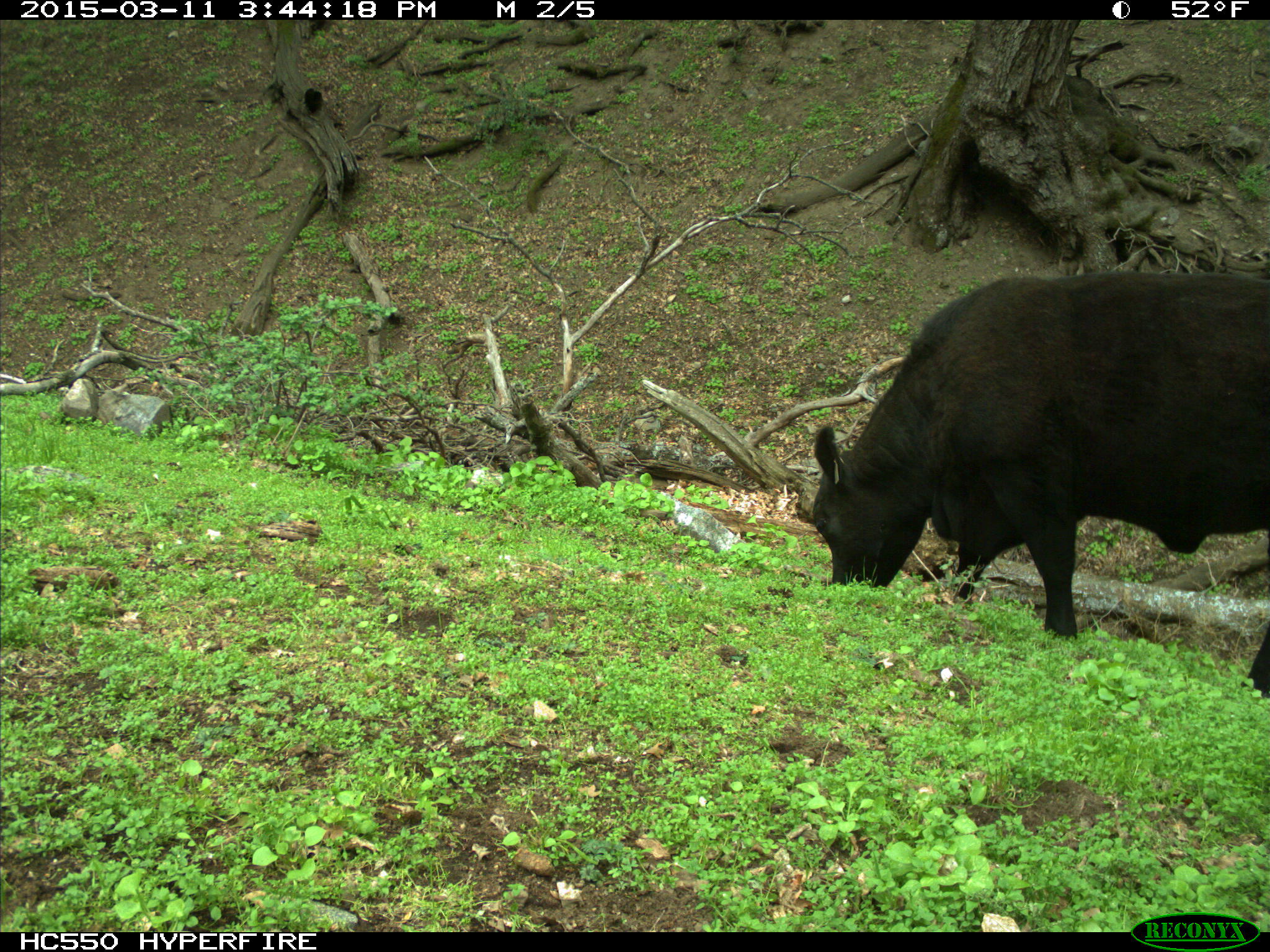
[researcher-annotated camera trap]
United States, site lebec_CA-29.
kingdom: Animalia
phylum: Chordata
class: Mammalia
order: Artiodactyla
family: Bovidae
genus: Bos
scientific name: Bos taurus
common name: domestic cow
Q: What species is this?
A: Bos taurus (domestic cow).